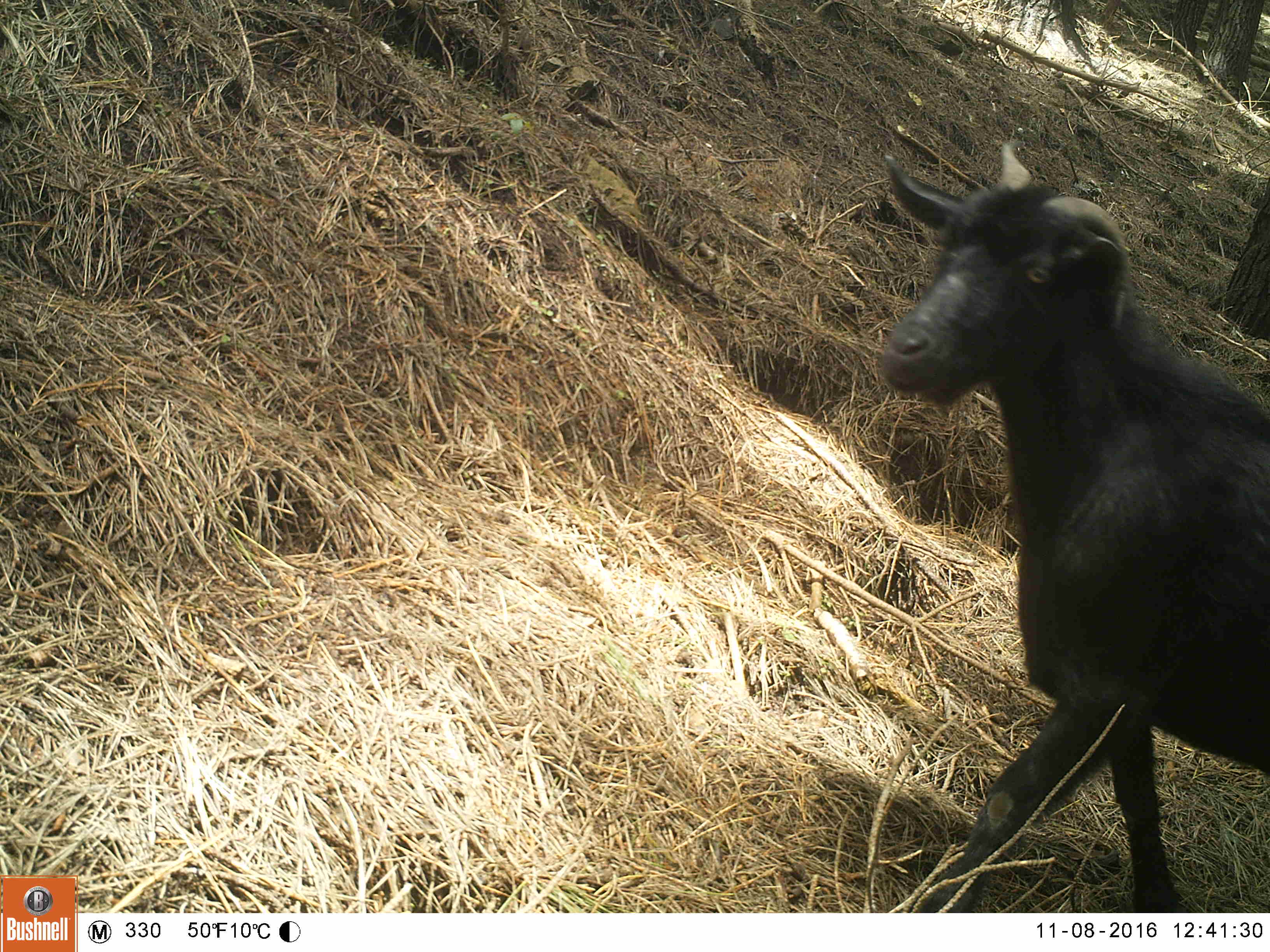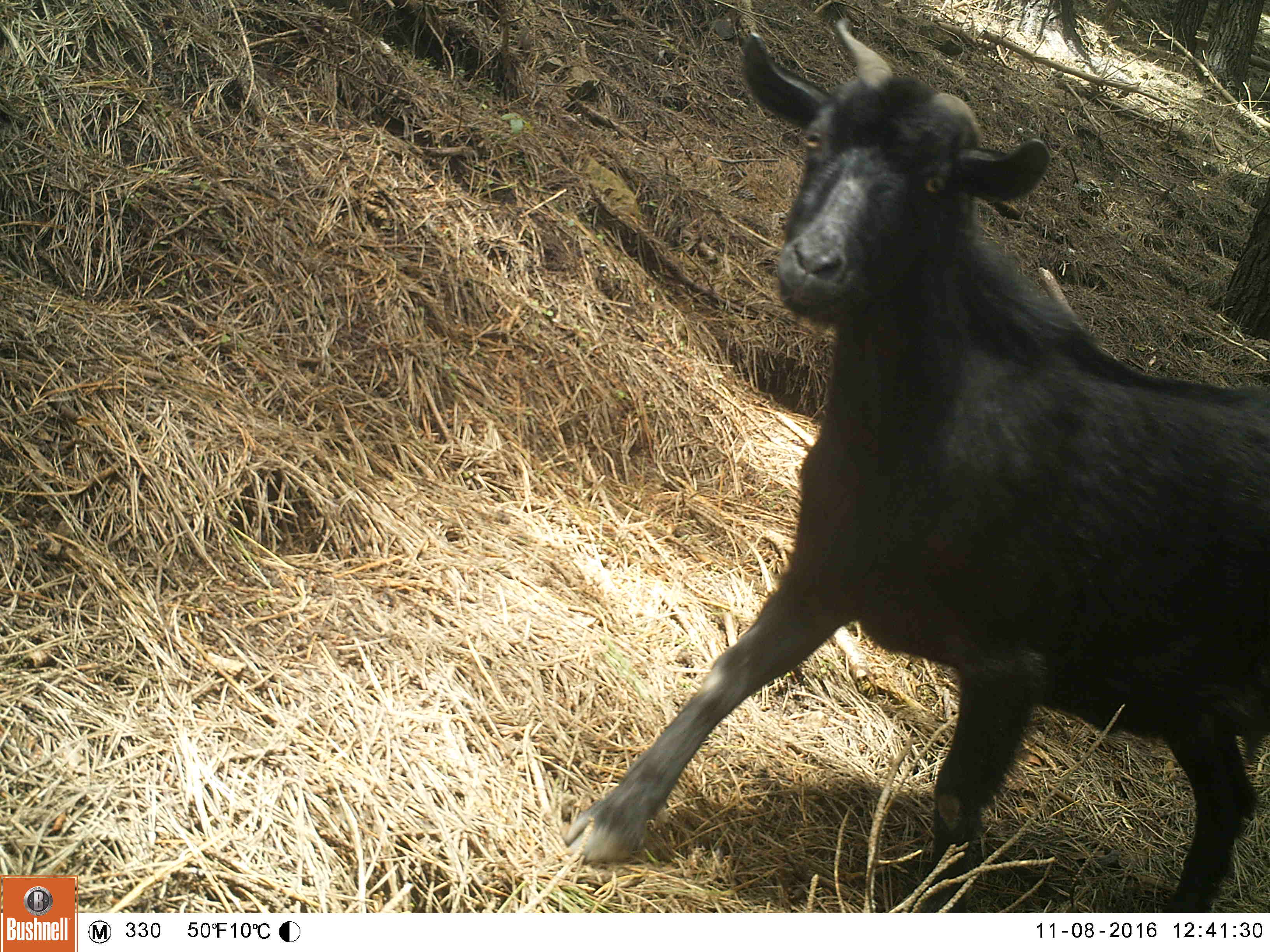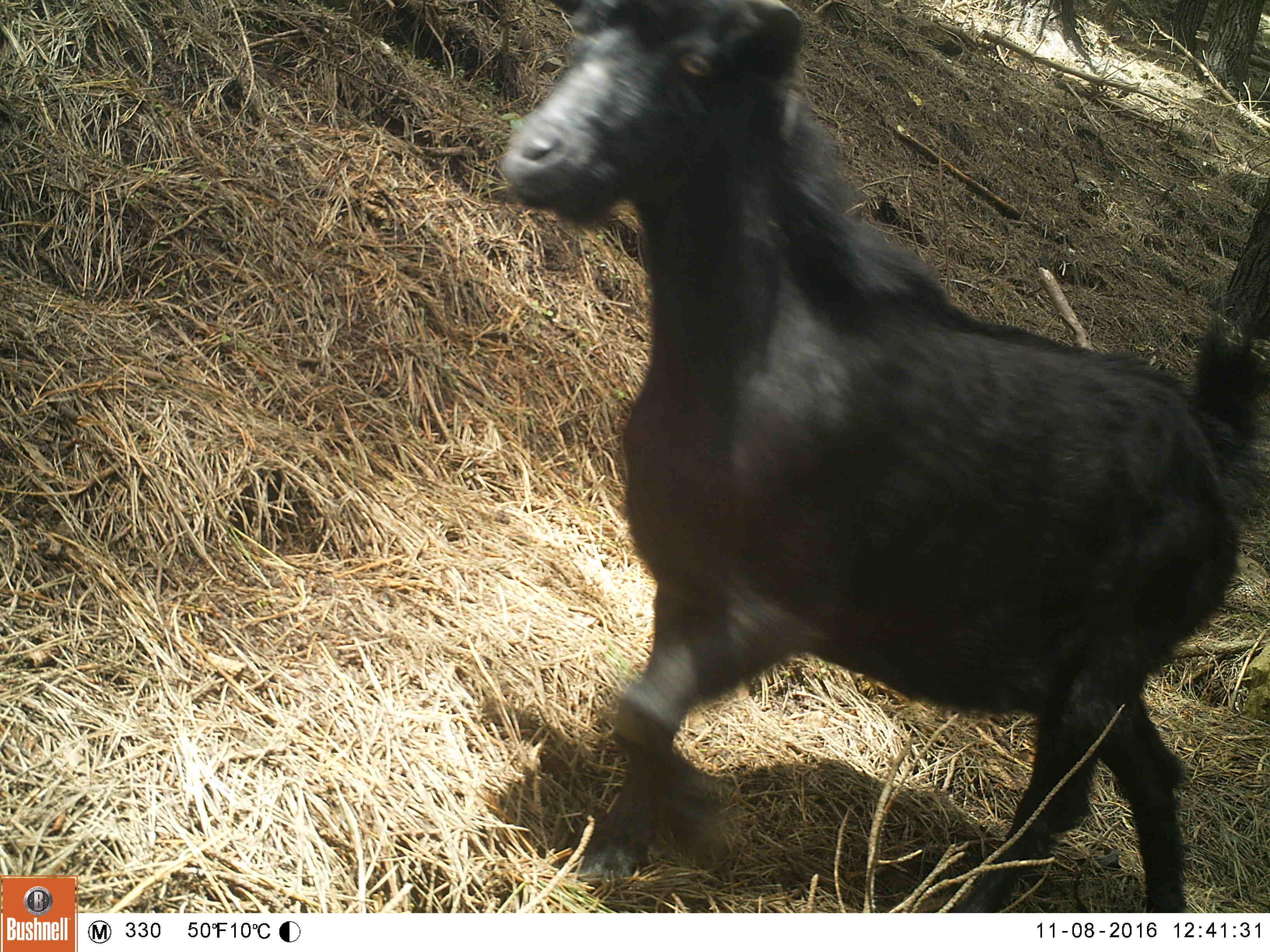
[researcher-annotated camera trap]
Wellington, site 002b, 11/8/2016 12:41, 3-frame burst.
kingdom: Animalia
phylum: Chordata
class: Mammalia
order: Artiodactyla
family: Bovidae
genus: Capra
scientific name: Capra hircus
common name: goat